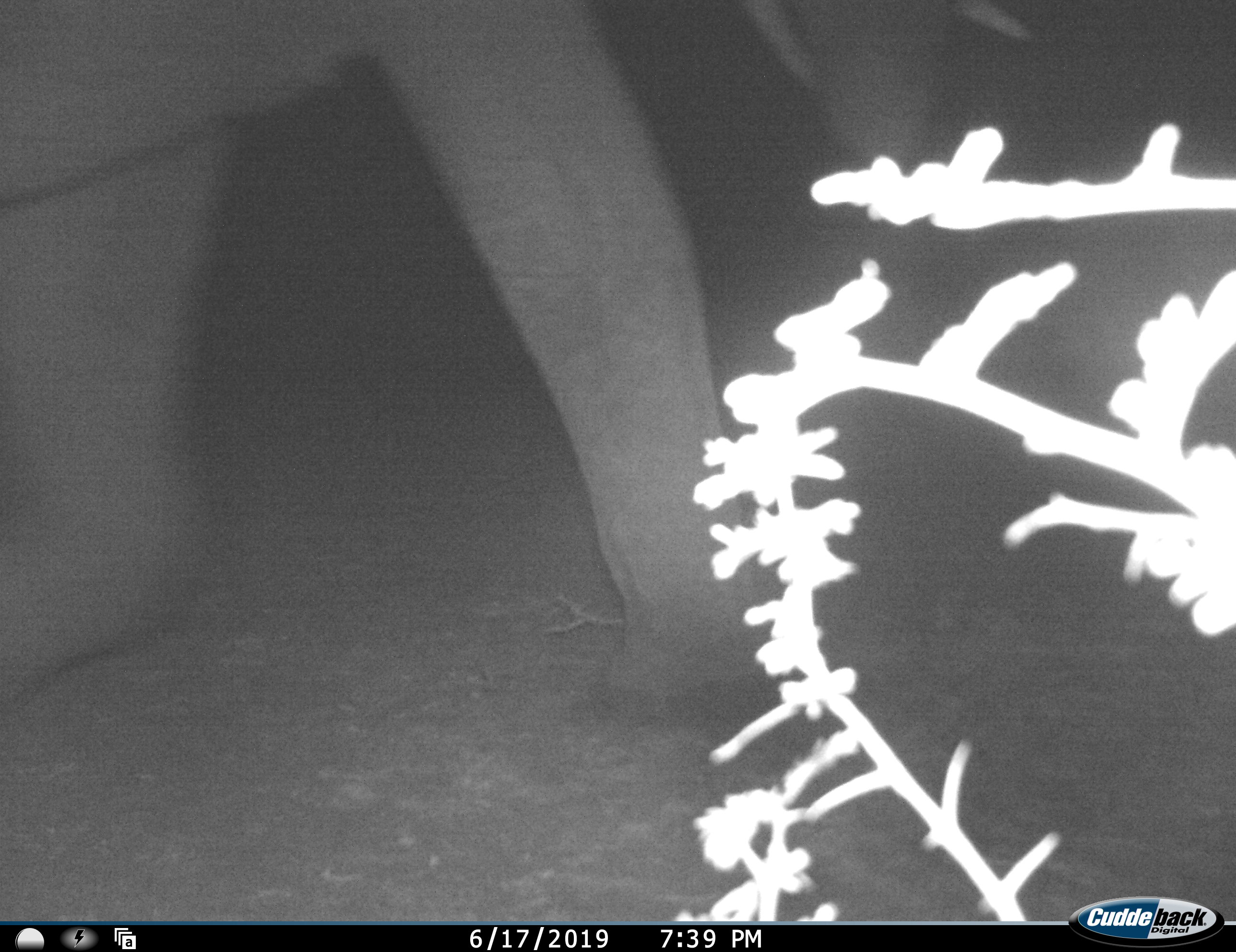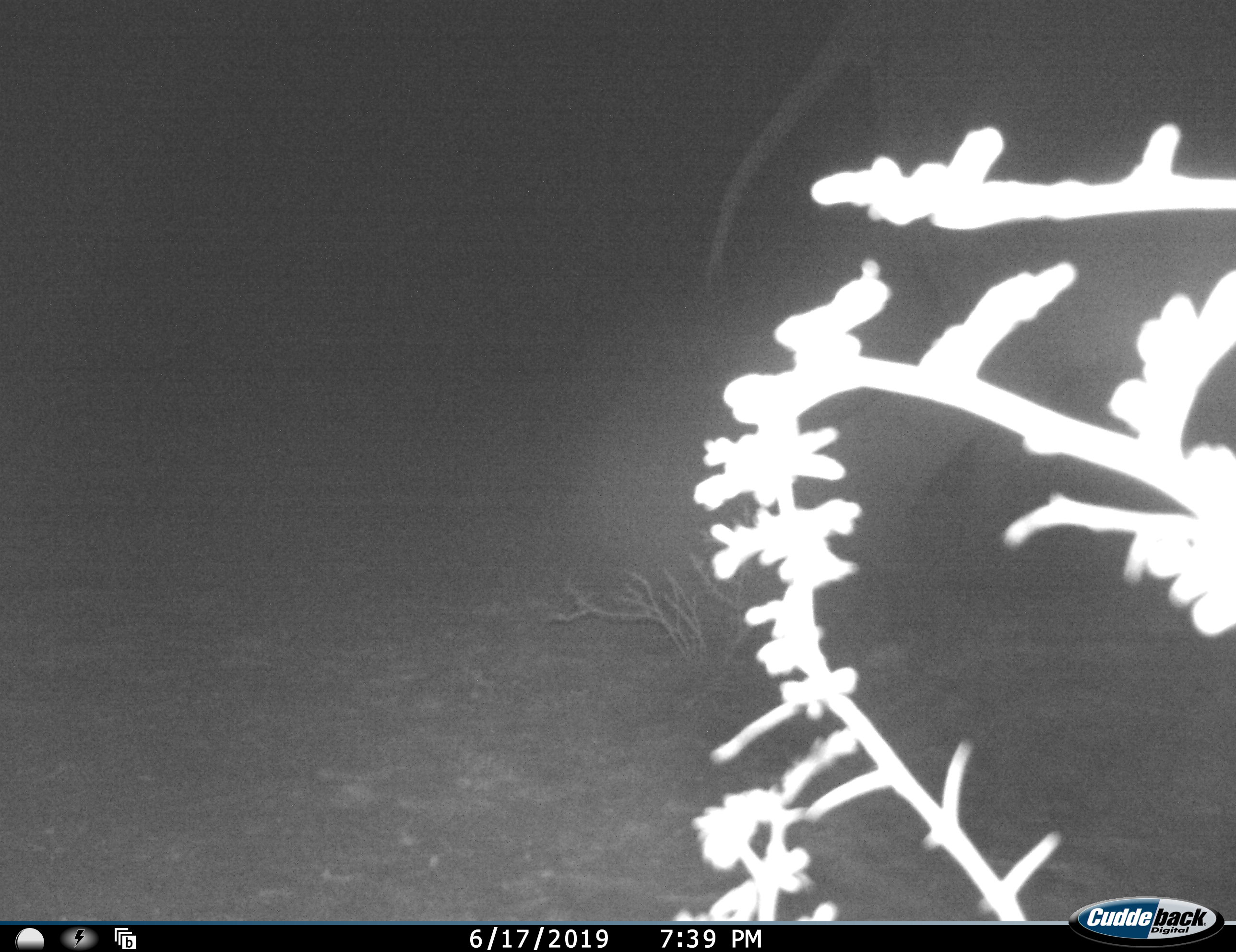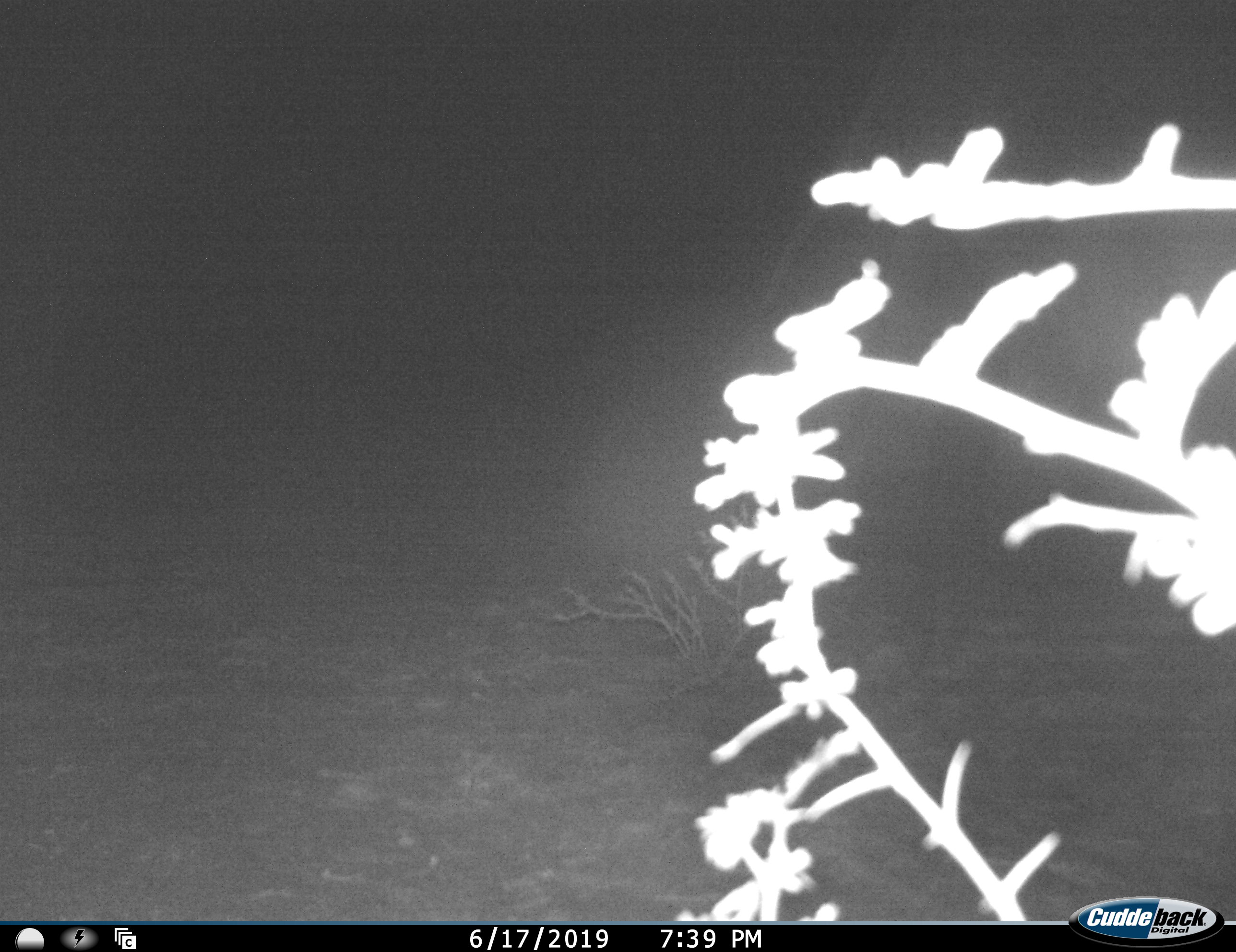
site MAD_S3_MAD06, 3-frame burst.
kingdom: Animalia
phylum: Chordata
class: Mammalia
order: Proboscidea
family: Elephantidae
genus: Loxodonta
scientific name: Loxodonta africana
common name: african bush elephant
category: elephant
Elephant (african bush elephant) (Loxodonta africana), count 1. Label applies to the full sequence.